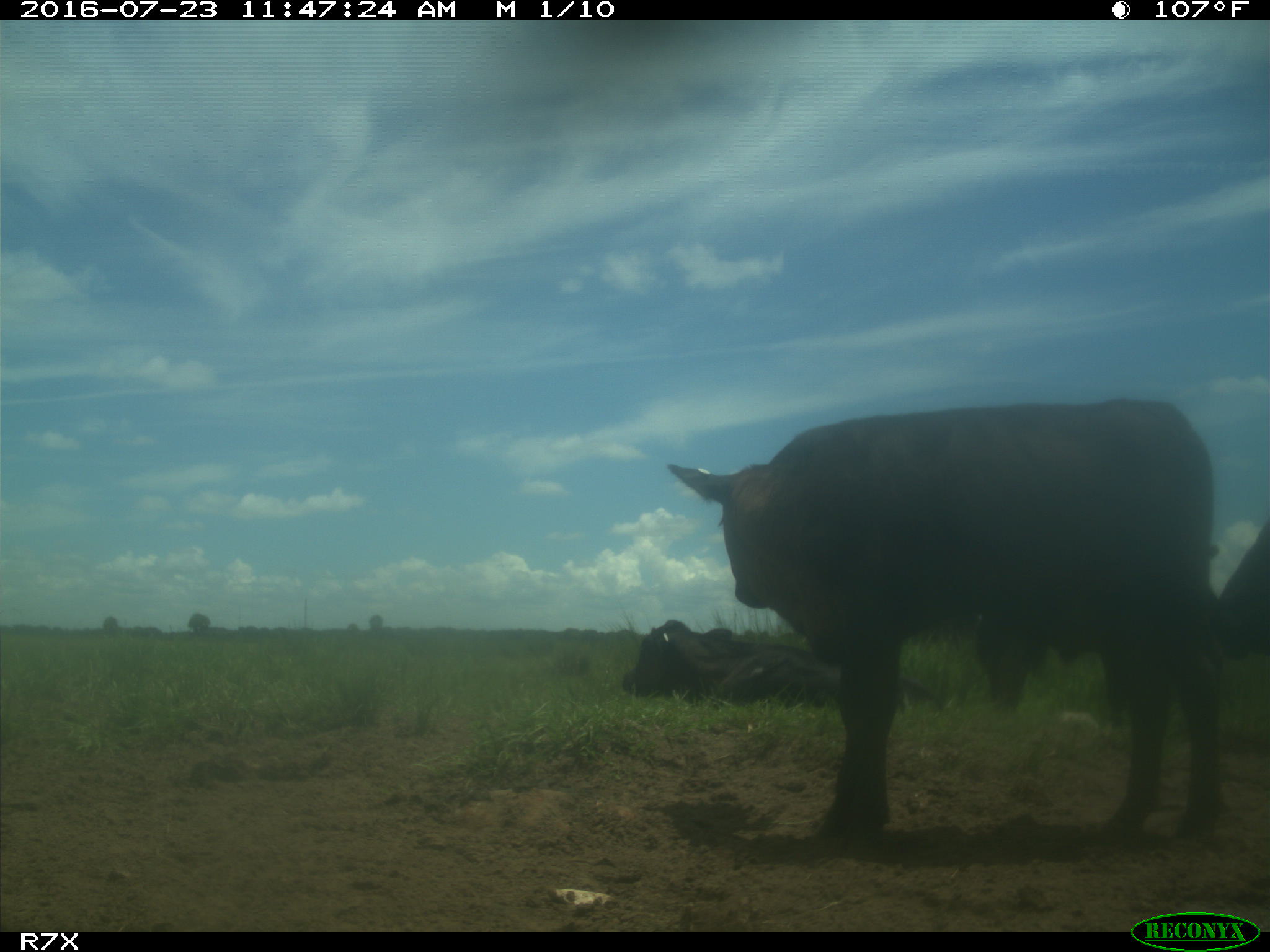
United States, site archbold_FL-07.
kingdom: Animalia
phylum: Chordata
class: Mammalia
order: Artiodactyla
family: Bovidae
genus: Bos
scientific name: Bos taurus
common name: domestic cow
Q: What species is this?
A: Bos taurus (domestic cow).